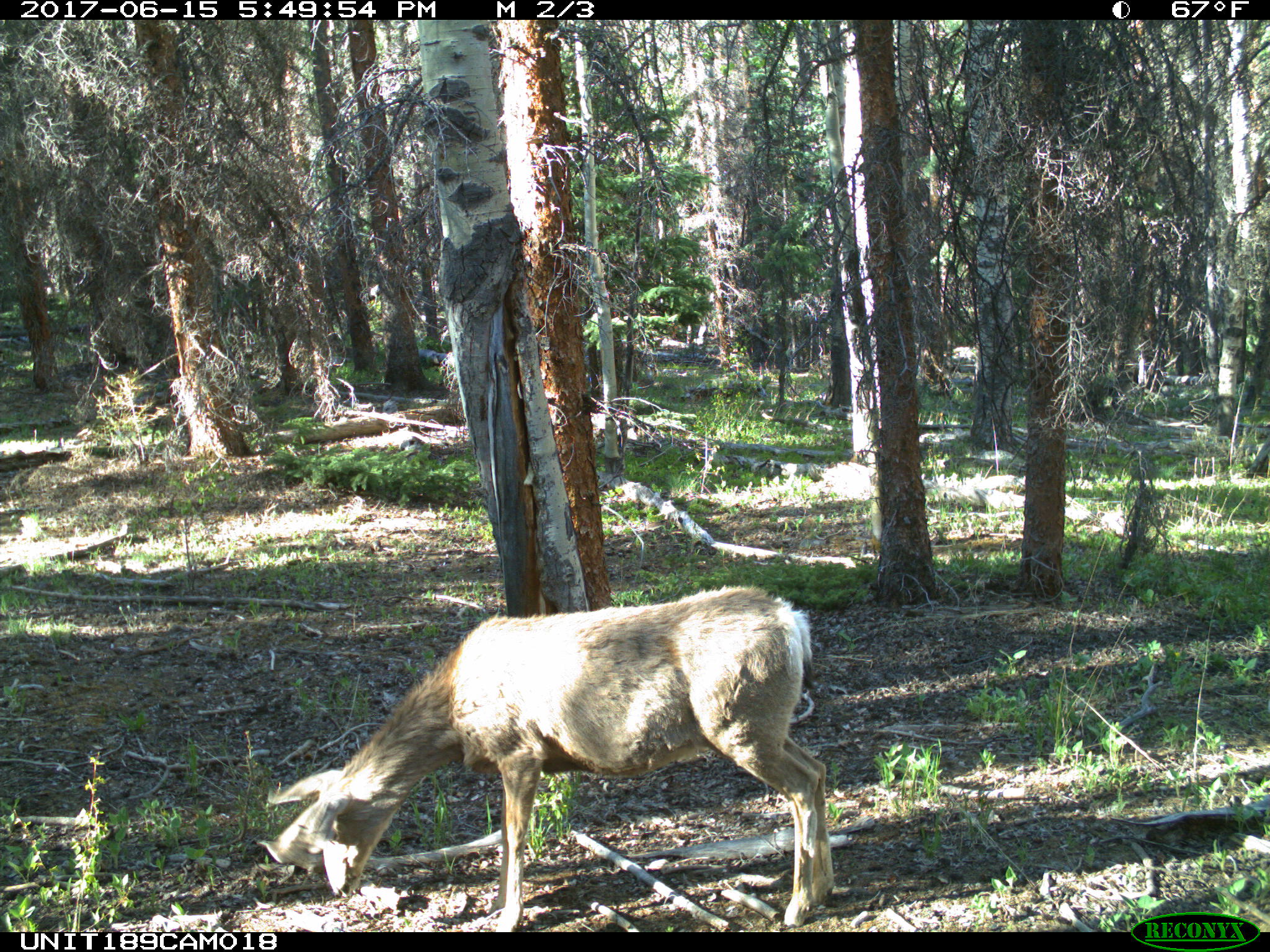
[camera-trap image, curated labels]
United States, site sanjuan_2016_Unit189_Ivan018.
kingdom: Animalia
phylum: Chordata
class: Mammalia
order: Artiodactyla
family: Cervidae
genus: Odocoileus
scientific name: Odocoileus hemionus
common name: mule deer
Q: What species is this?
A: Odocoileus hemionus (mule deer).